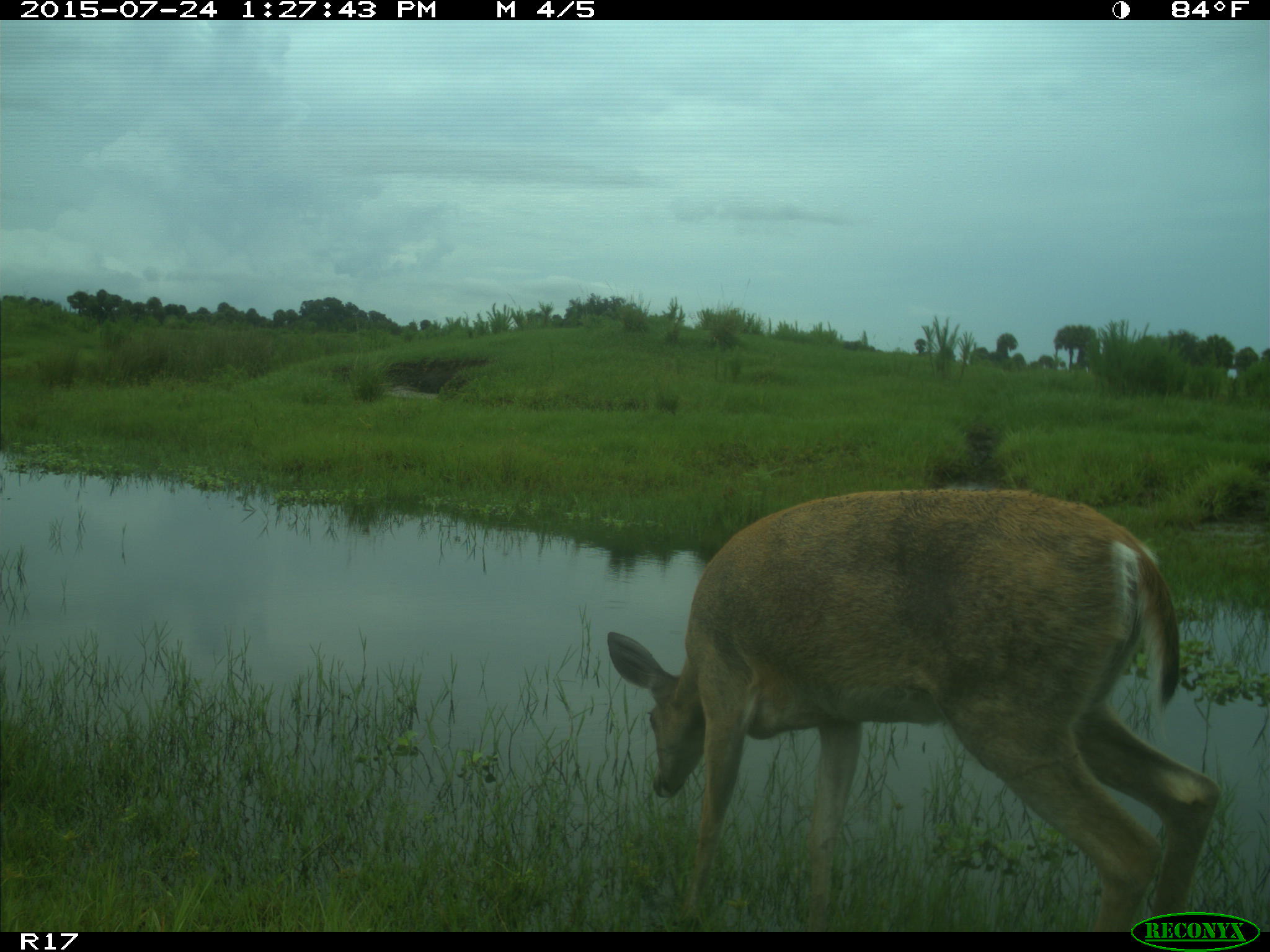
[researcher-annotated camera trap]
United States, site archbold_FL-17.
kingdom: Animalia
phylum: Chordata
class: Mammalia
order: Artiodactyla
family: Cervidae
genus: Odocoileus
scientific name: Odocoileus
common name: deer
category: unidentified deer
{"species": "unidentified deer (deer) (Odocoileus)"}